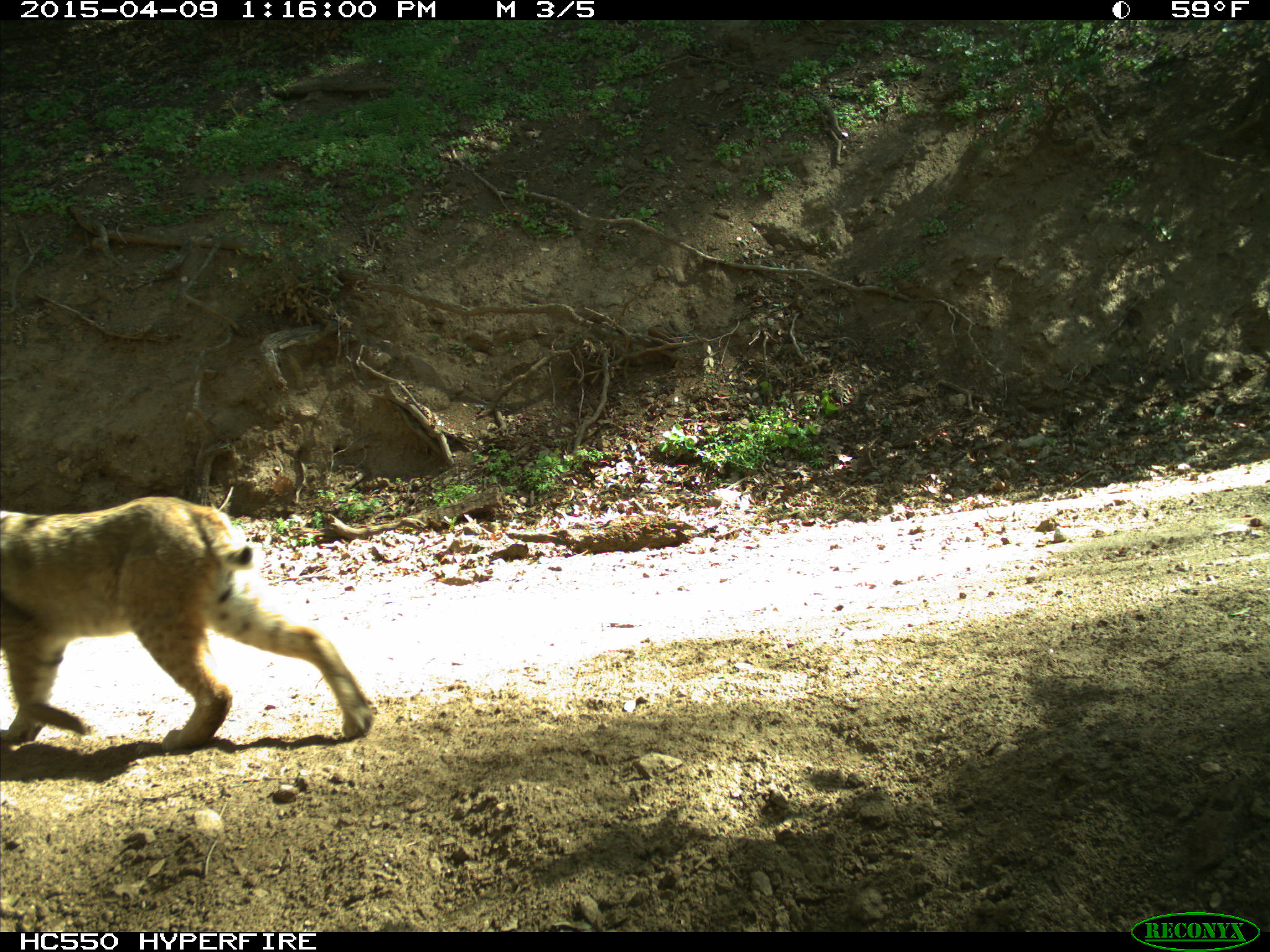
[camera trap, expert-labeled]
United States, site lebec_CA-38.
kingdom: Animalia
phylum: Chordata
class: Mammalia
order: Carnivora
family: Felidae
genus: Lynx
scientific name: Lynx rufus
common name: bobcat